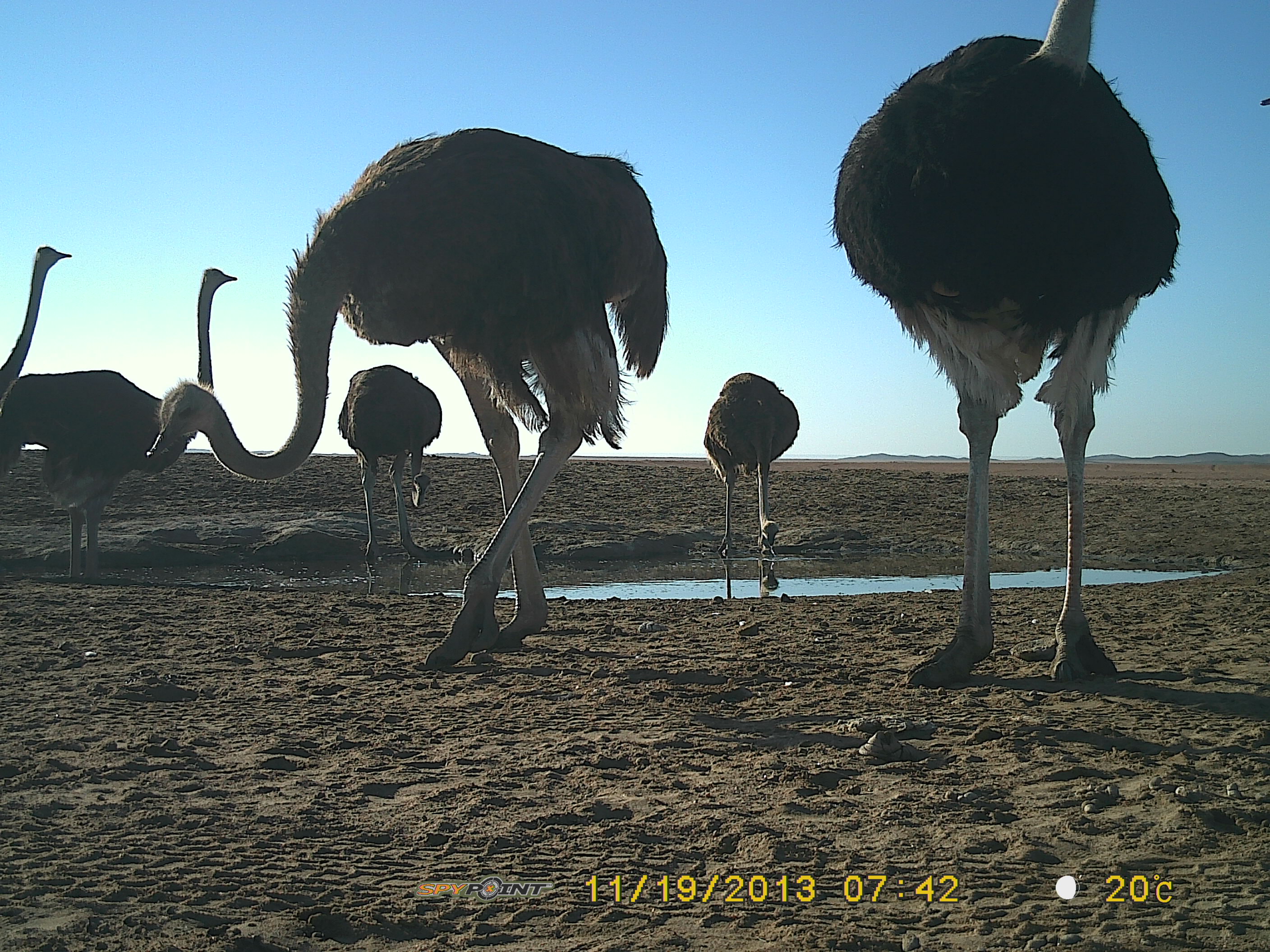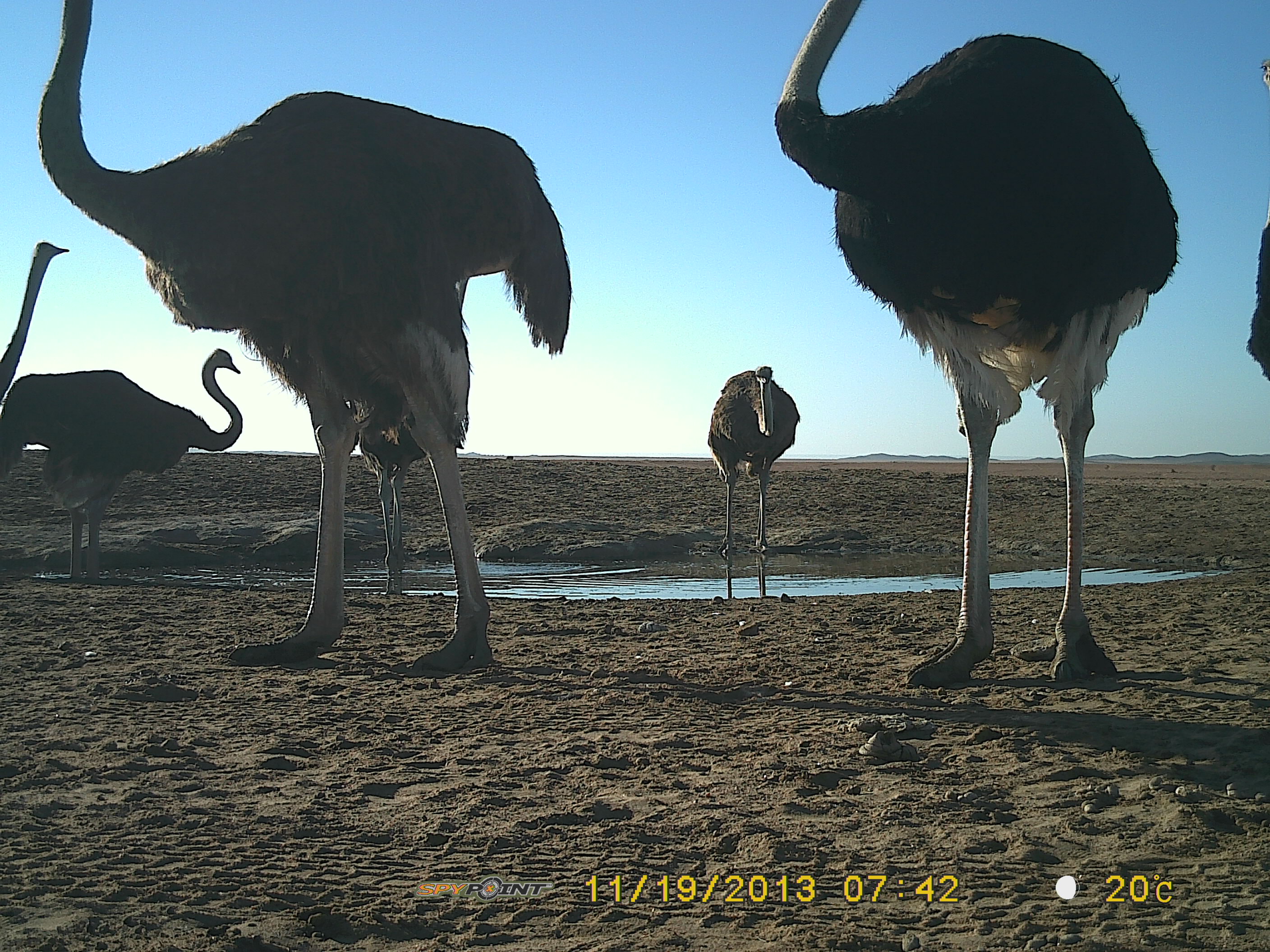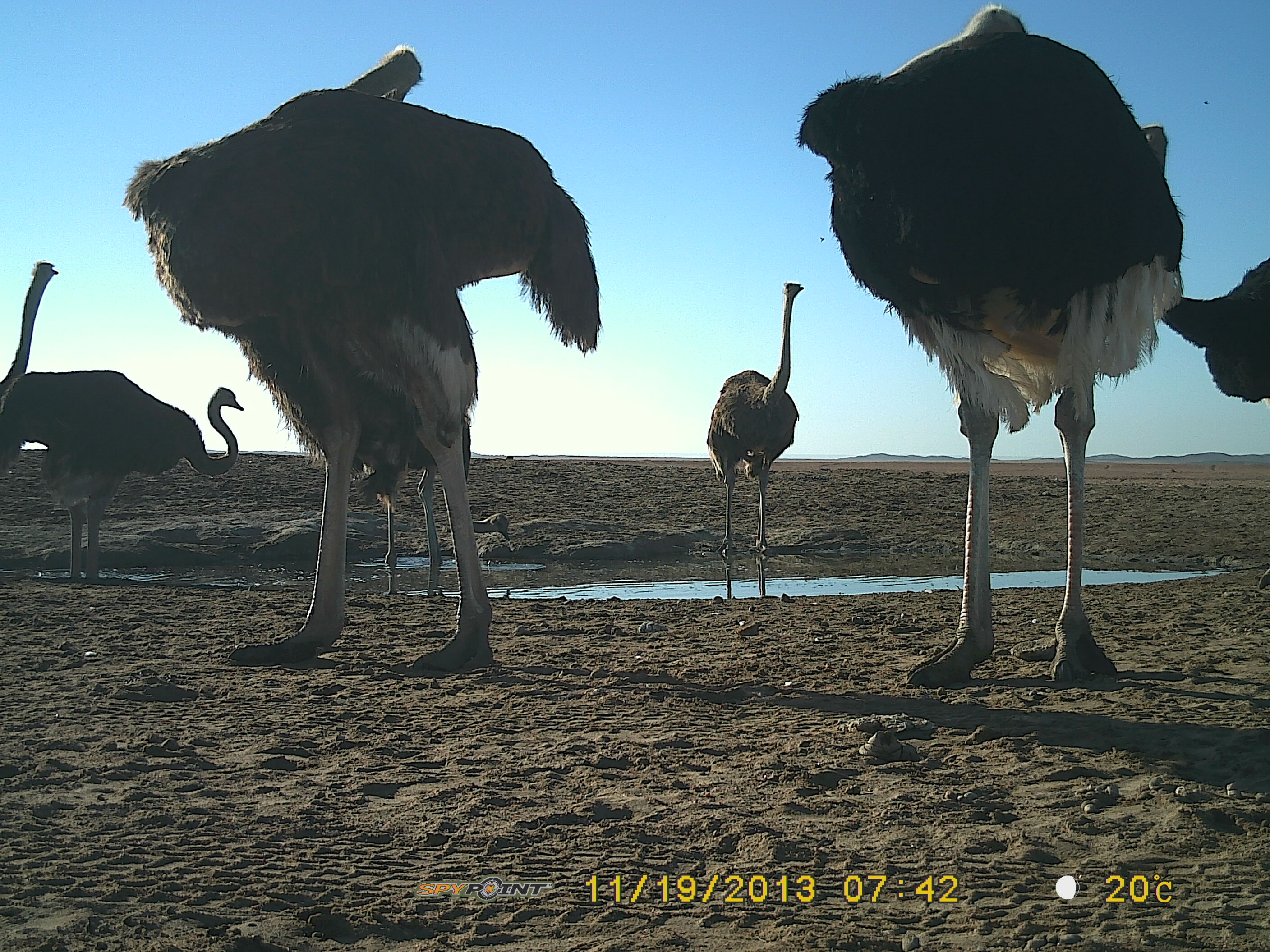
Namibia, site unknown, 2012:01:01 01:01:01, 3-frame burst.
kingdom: Animalia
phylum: Chordata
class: Aves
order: Struthioniformes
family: Struthionidae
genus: Struthio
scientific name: Struthio camelus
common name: common ostrich